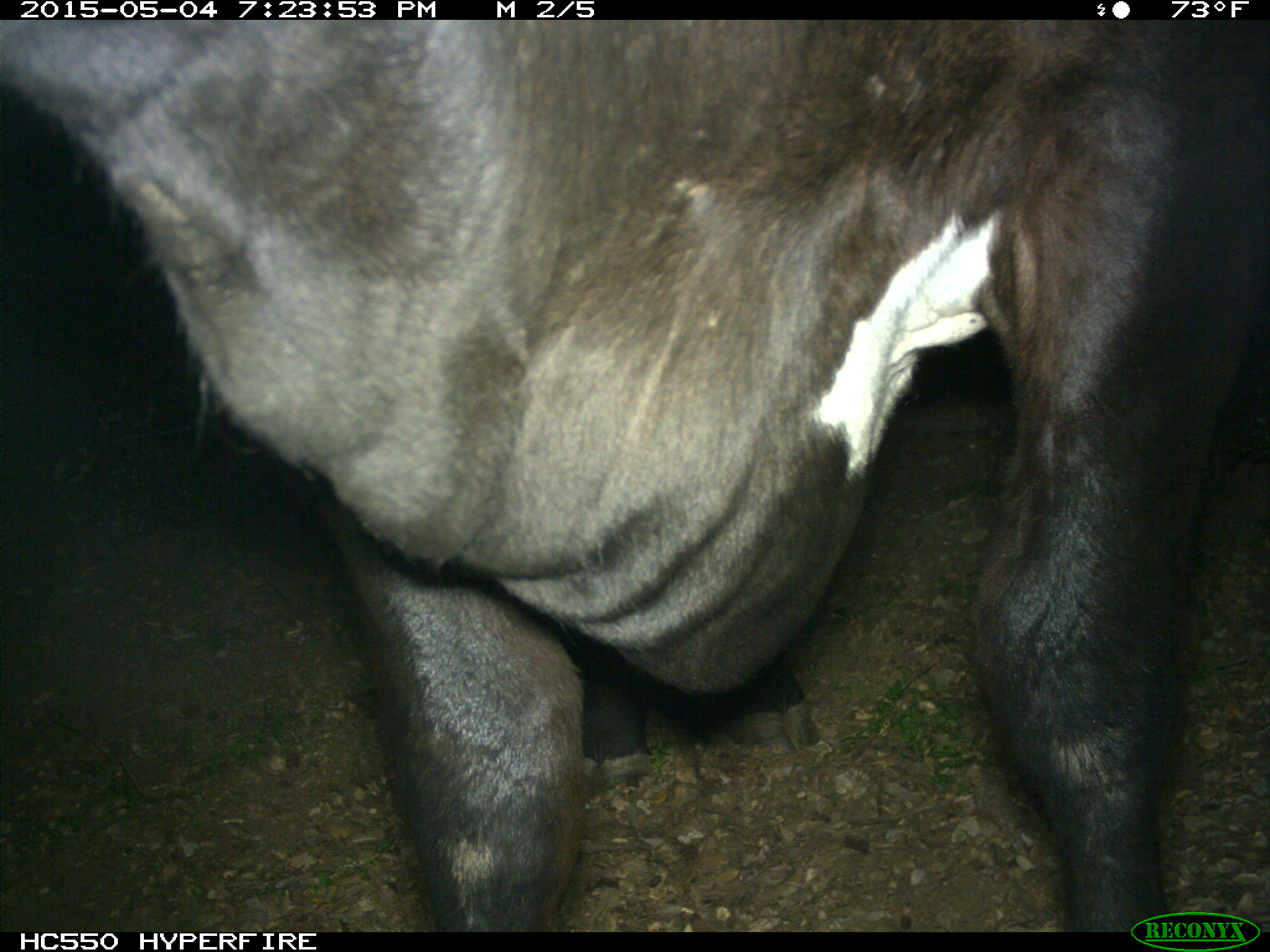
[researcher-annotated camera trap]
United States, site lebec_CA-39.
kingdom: Animalia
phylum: Chordata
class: Mammalia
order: Artiodactyla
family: Bovidae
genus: Bos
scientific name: Bos taurus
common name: domestic cow